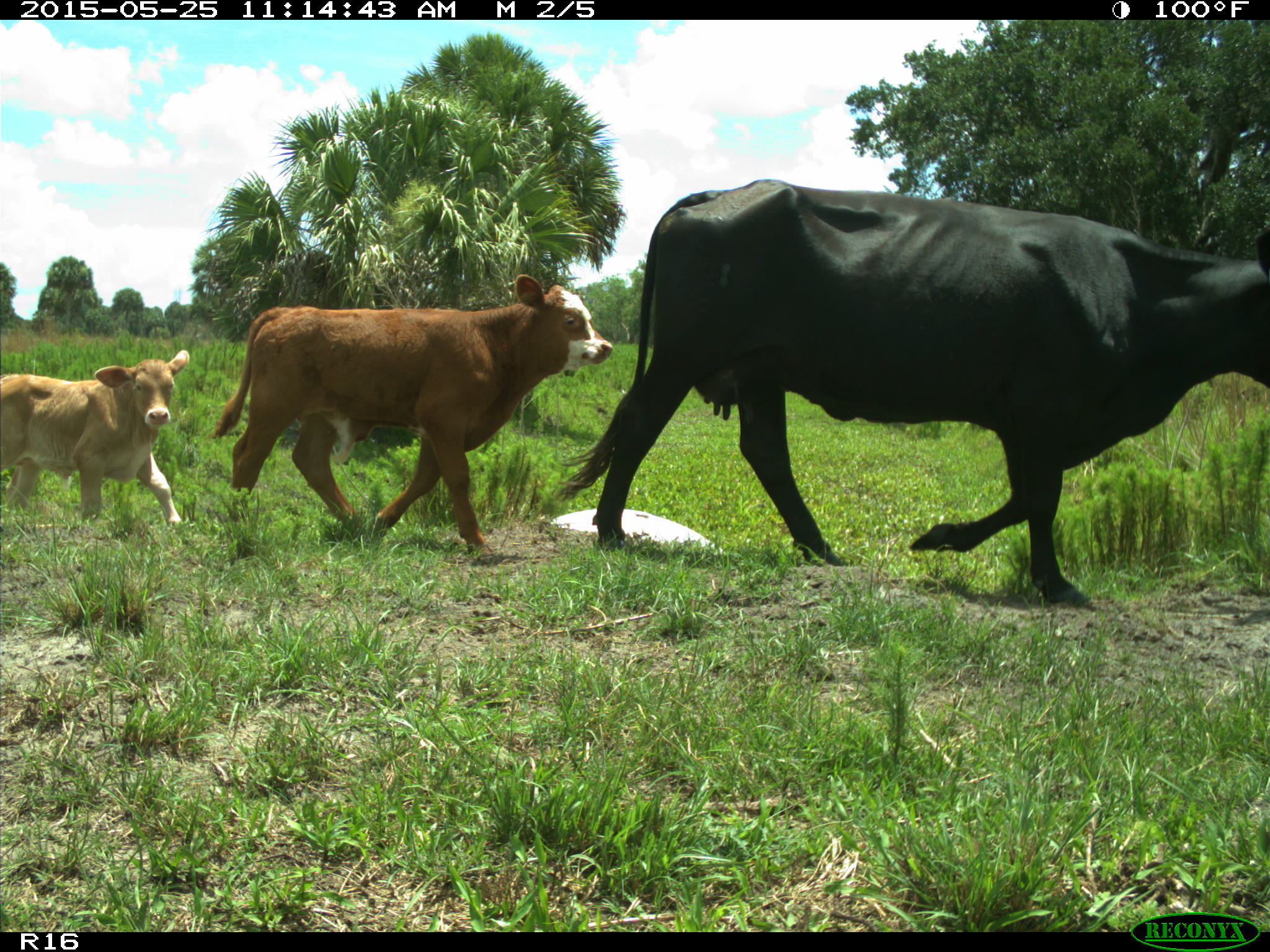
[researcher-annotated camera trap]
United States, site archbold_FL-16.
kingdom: Animalia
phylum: Chordata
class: Mammalia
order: Artiodactyla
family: Bovidae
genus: Bos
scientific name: Bos taurus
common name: domestic cow